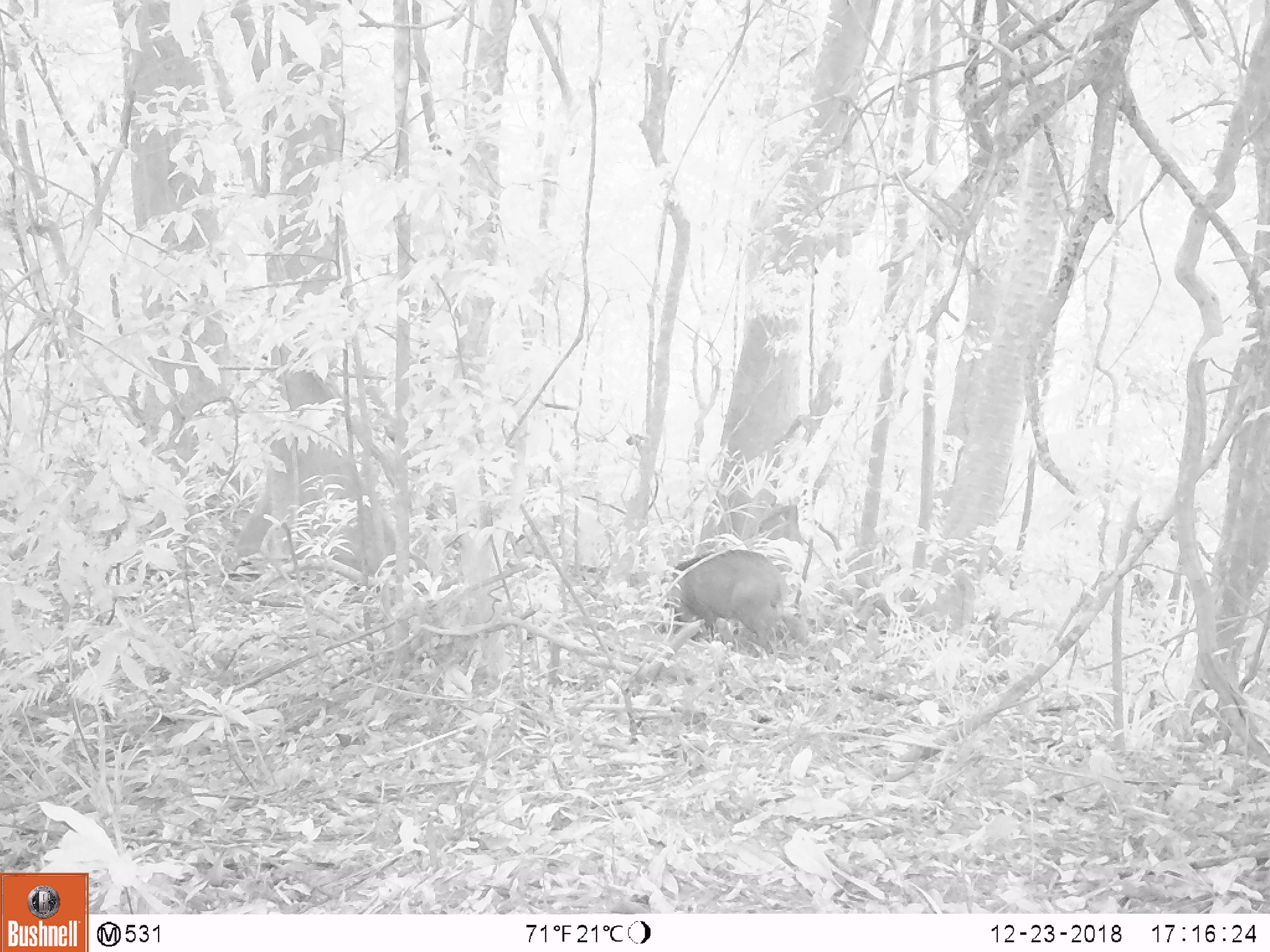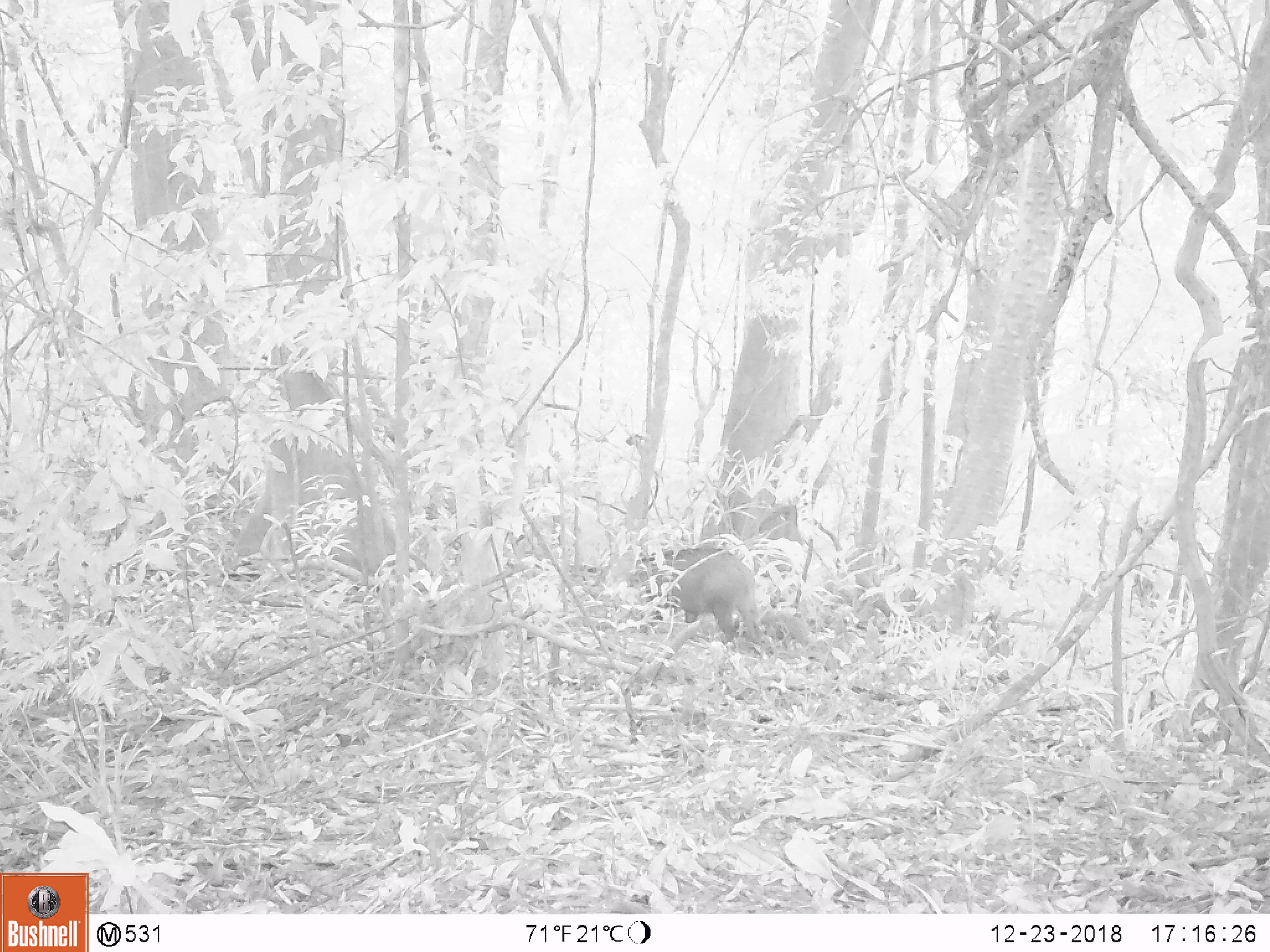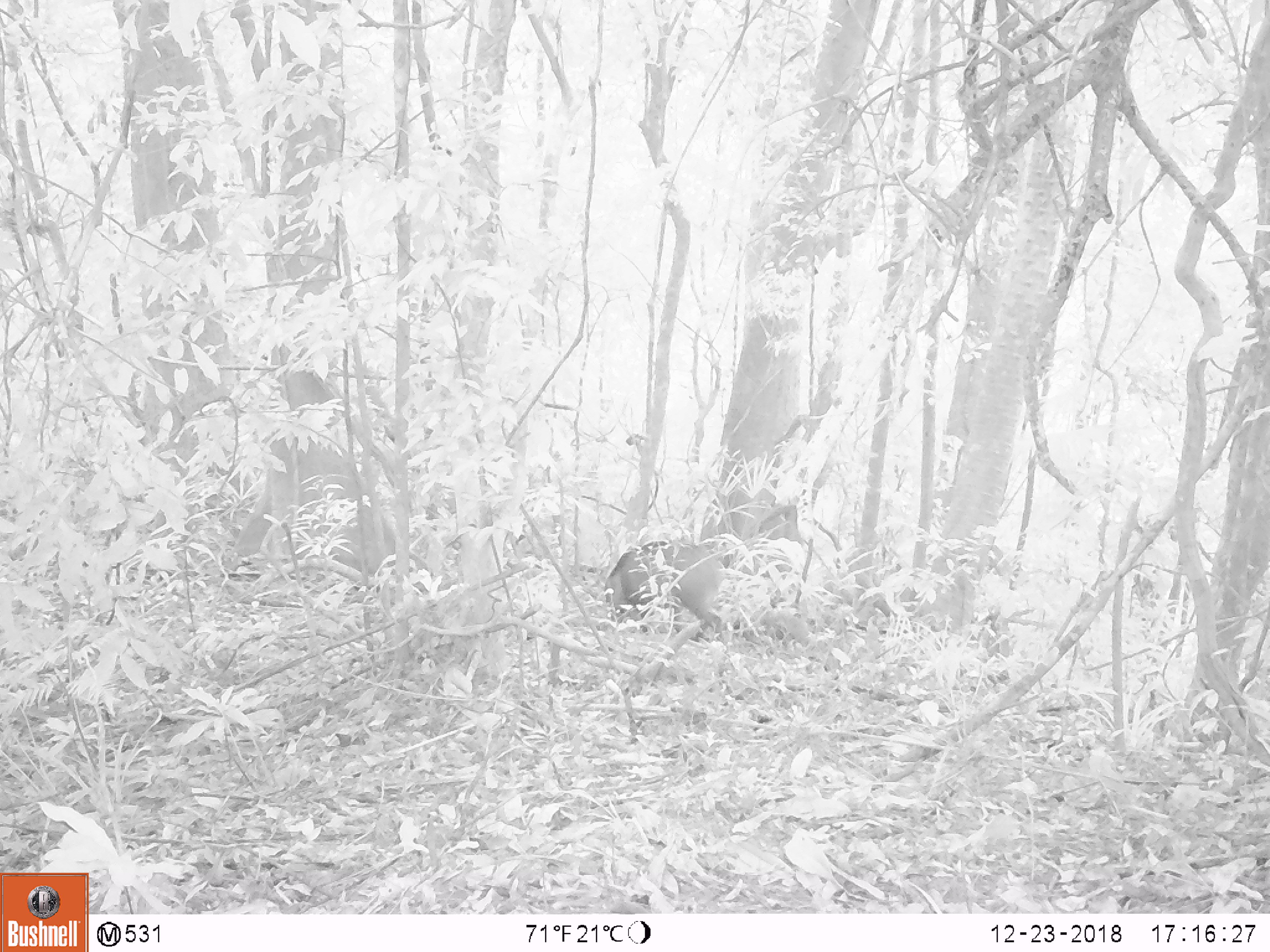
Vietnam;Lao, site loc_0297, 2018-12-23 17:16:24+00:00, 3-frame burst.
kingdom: Animalia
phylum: Chordata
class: Mammalia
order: Artiodactyla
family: Suidae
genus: Sus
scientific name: Sus scrofa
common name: eurasian wild pig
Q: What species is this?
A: Eurasian wild pig (Sus scrofa).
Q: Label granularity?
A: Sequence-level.